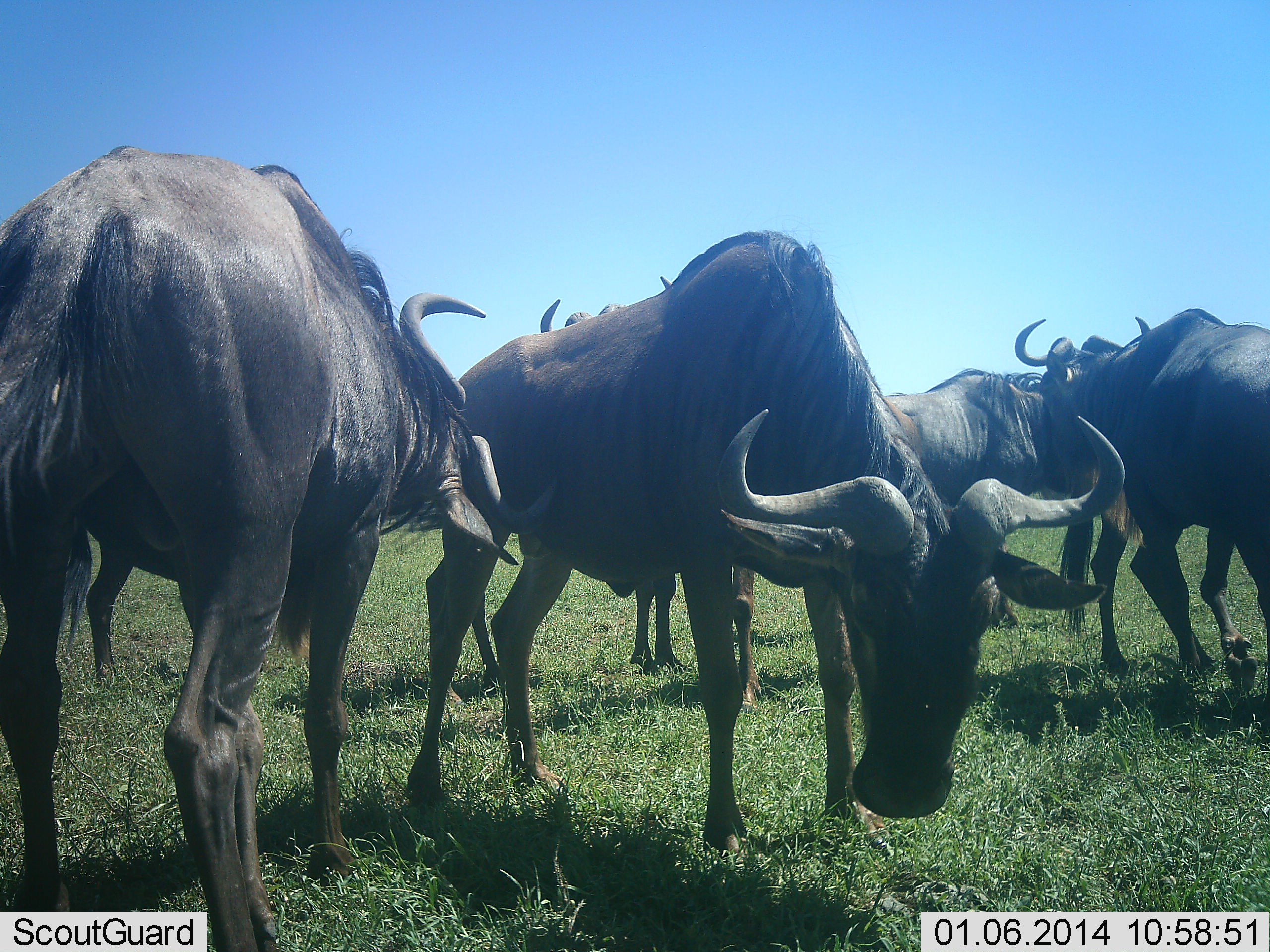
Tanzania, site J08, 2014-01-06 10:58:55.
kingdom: Animalia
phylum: Chordata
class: Mammalia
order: Artiodactyla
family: Bovidae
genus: Connochaetes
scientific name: Connochaetes taurinus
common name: blue wildebeest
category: wildebeest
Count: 5.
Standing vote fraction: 90%.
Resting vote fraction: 0%.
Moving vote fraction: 20%.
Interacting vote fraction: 30%.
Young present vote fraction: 0%.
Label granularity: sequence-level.